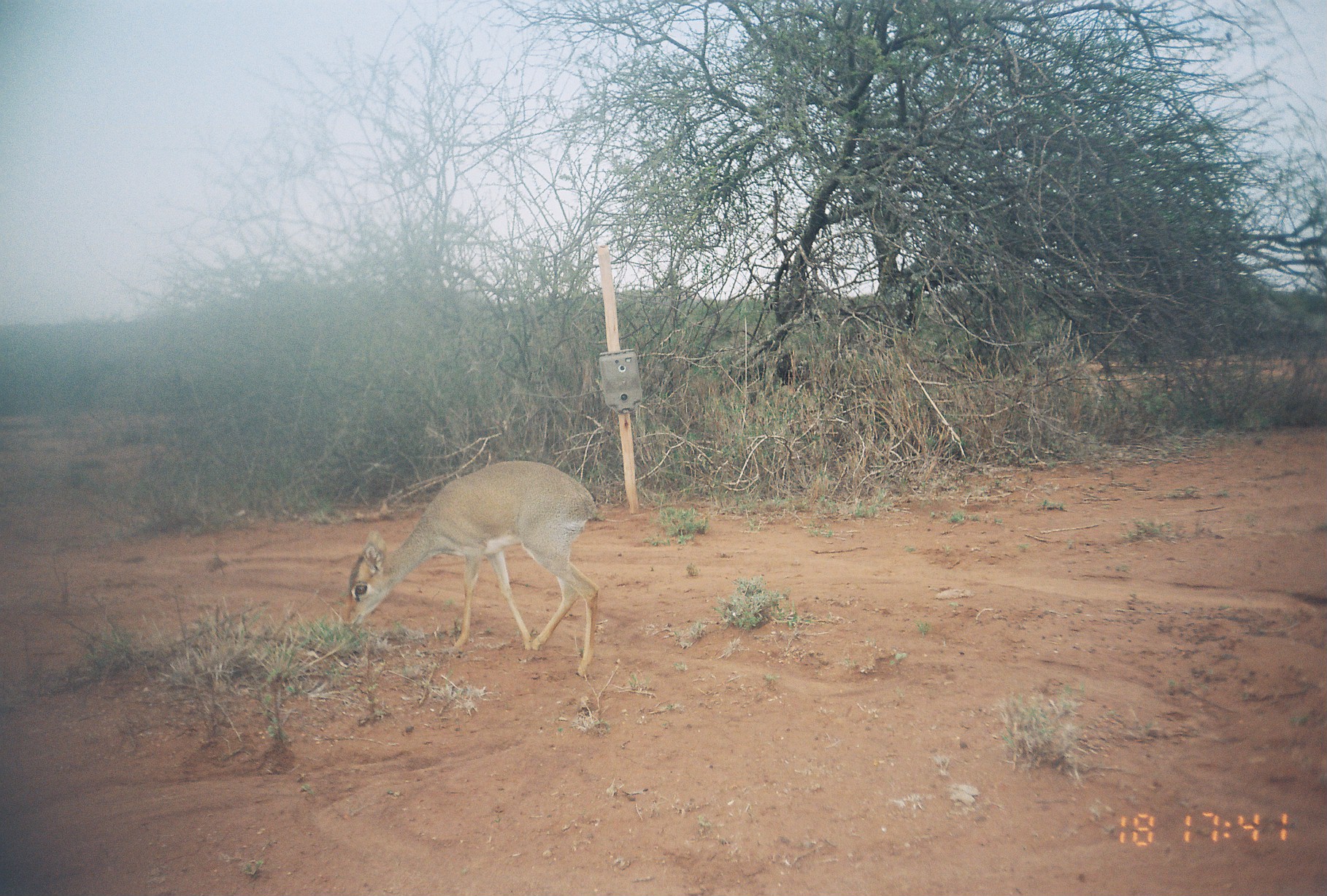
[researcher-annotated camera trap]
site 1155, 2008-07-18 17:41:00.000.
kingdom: Animalia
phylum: Chordata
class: Mammalia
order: Artiodactyla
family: Bovidae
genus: Madoqua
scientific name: Madoqua guentheri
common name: günther's dik-dik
Madoqua guentheri (günther's dik-dik), count 1.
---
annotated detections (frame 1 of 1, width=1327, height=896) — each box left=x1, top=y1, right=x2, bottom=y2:
madoqua guentheri: left=345, top=458, right=601, bottom=678